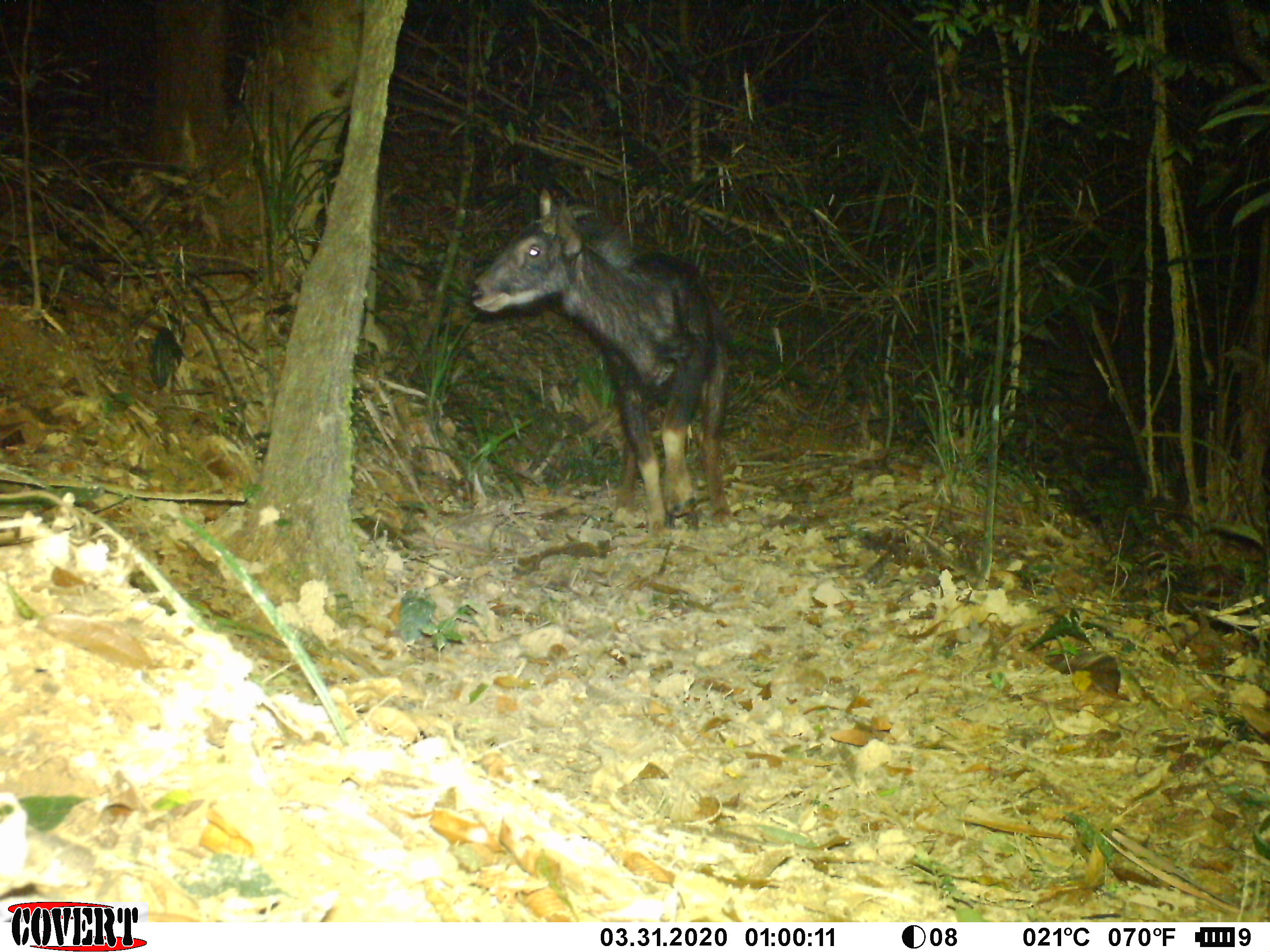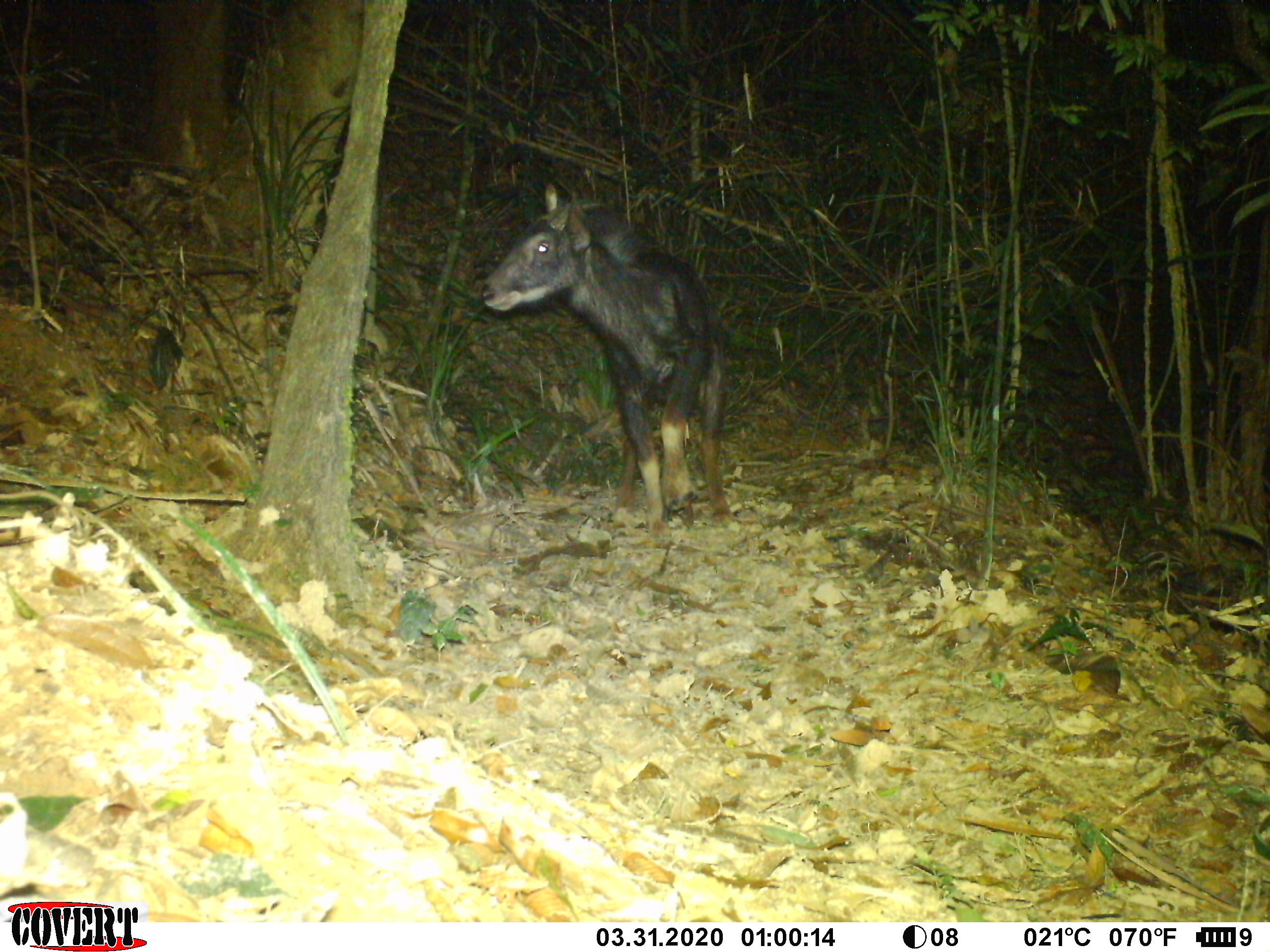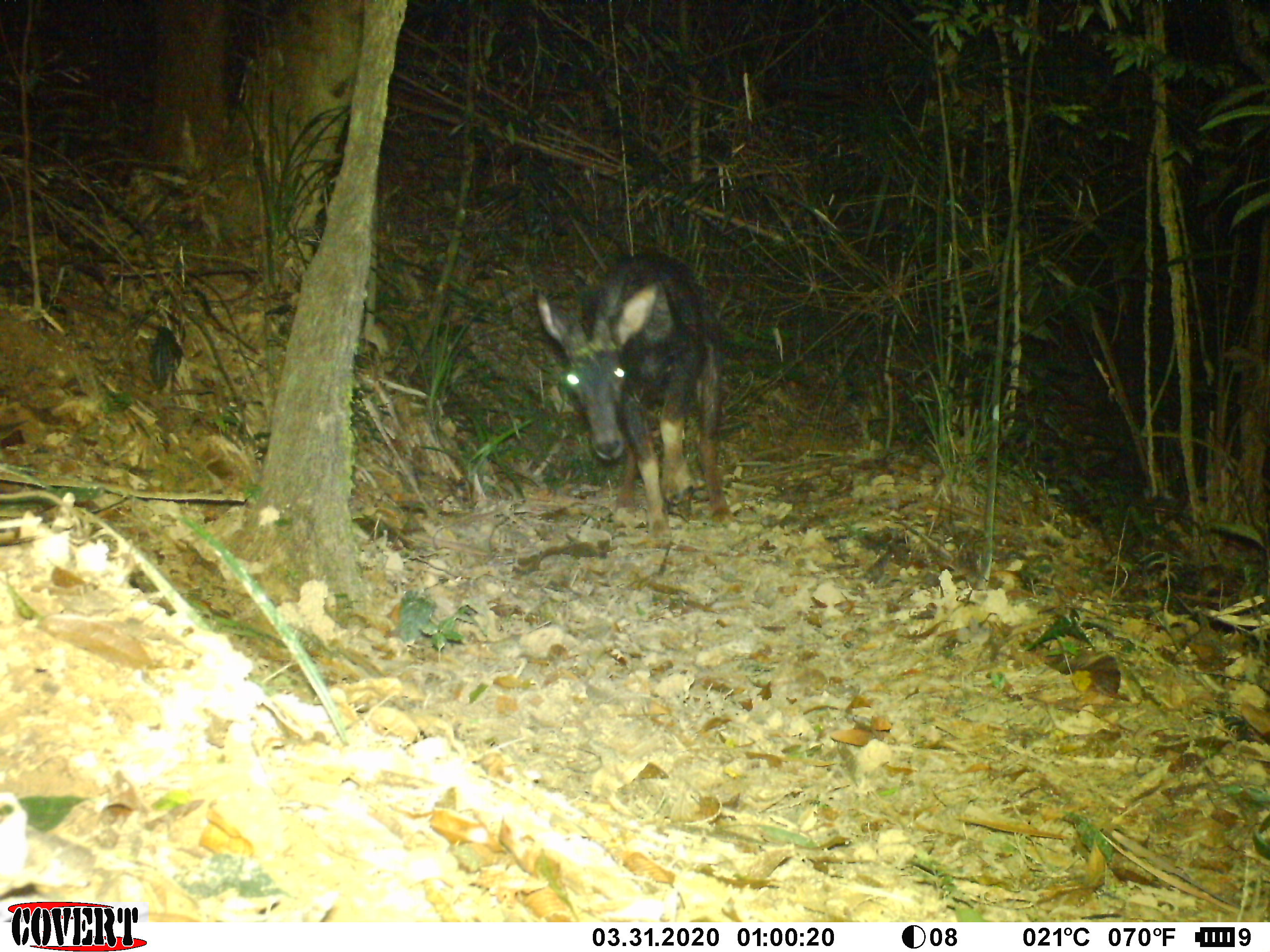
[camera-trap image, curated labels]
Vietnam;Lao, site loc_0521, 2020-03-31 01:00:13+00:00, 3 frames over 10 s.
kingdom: Animalia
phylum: Chordata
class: Mammalia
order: Artiodactyla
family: Bovidae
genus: Capricornis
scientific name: Capricornis sumatraensis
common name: chinese serow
Chinese serow (Capricornis sumatraensis). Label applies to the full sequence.